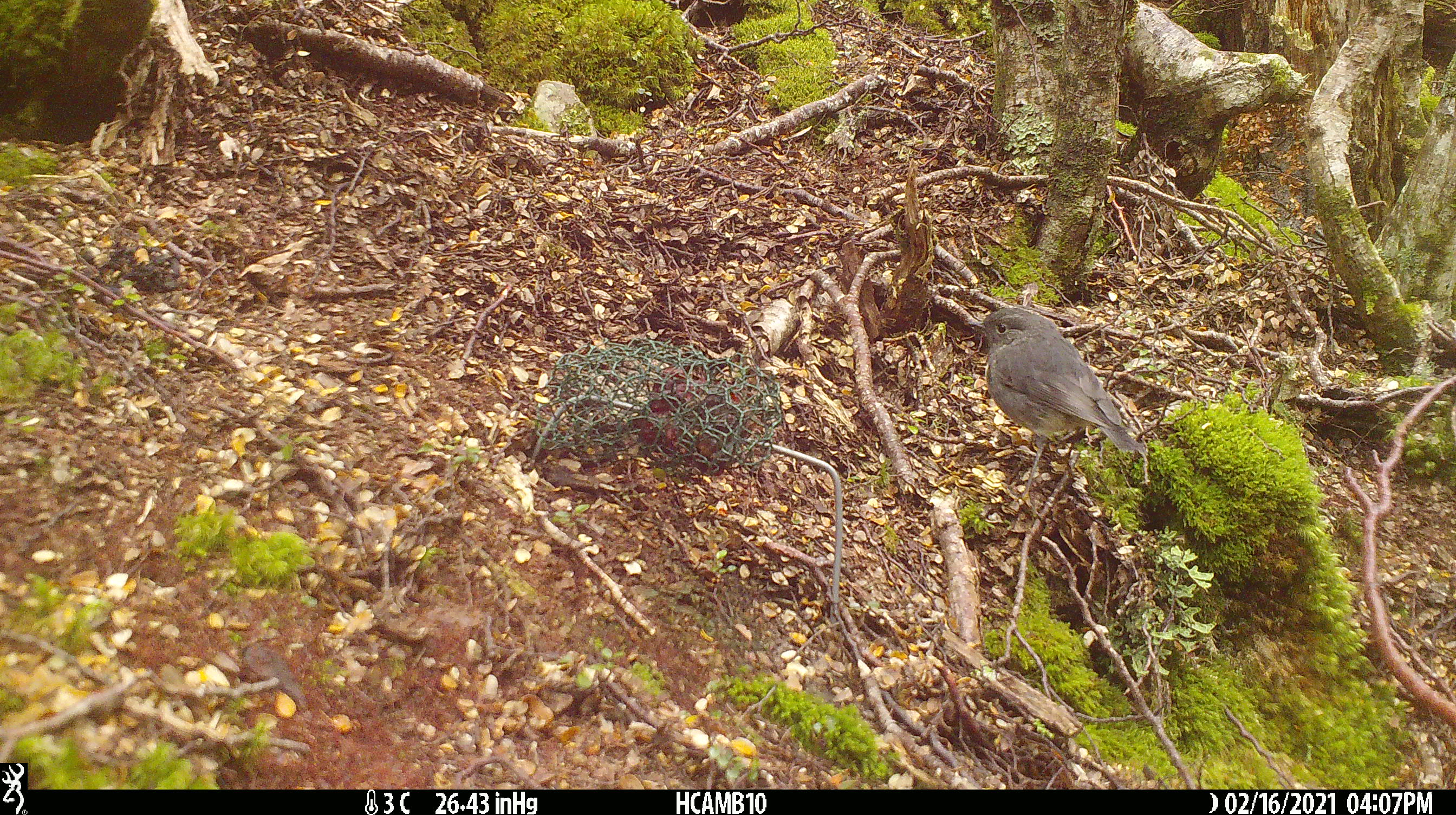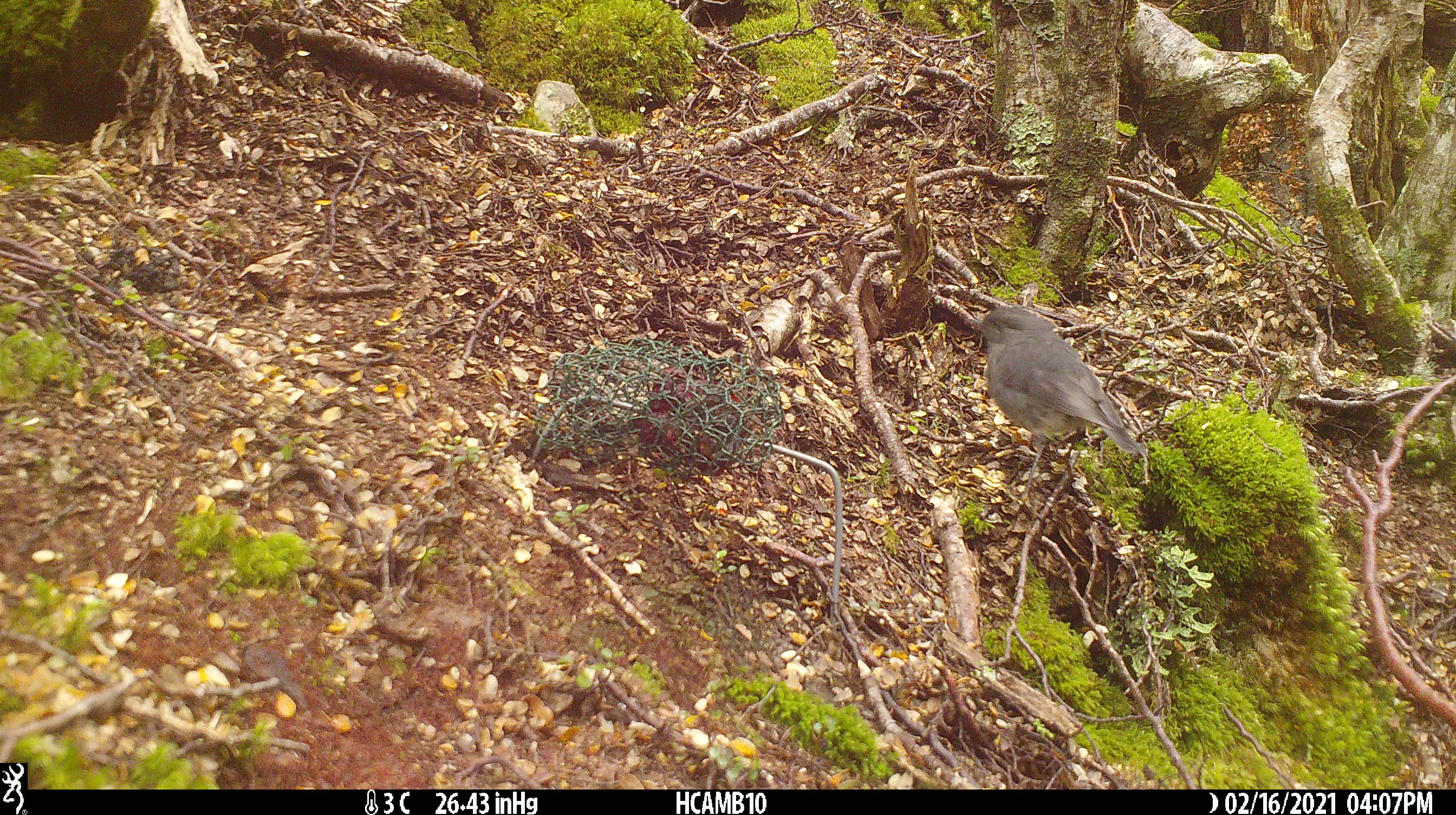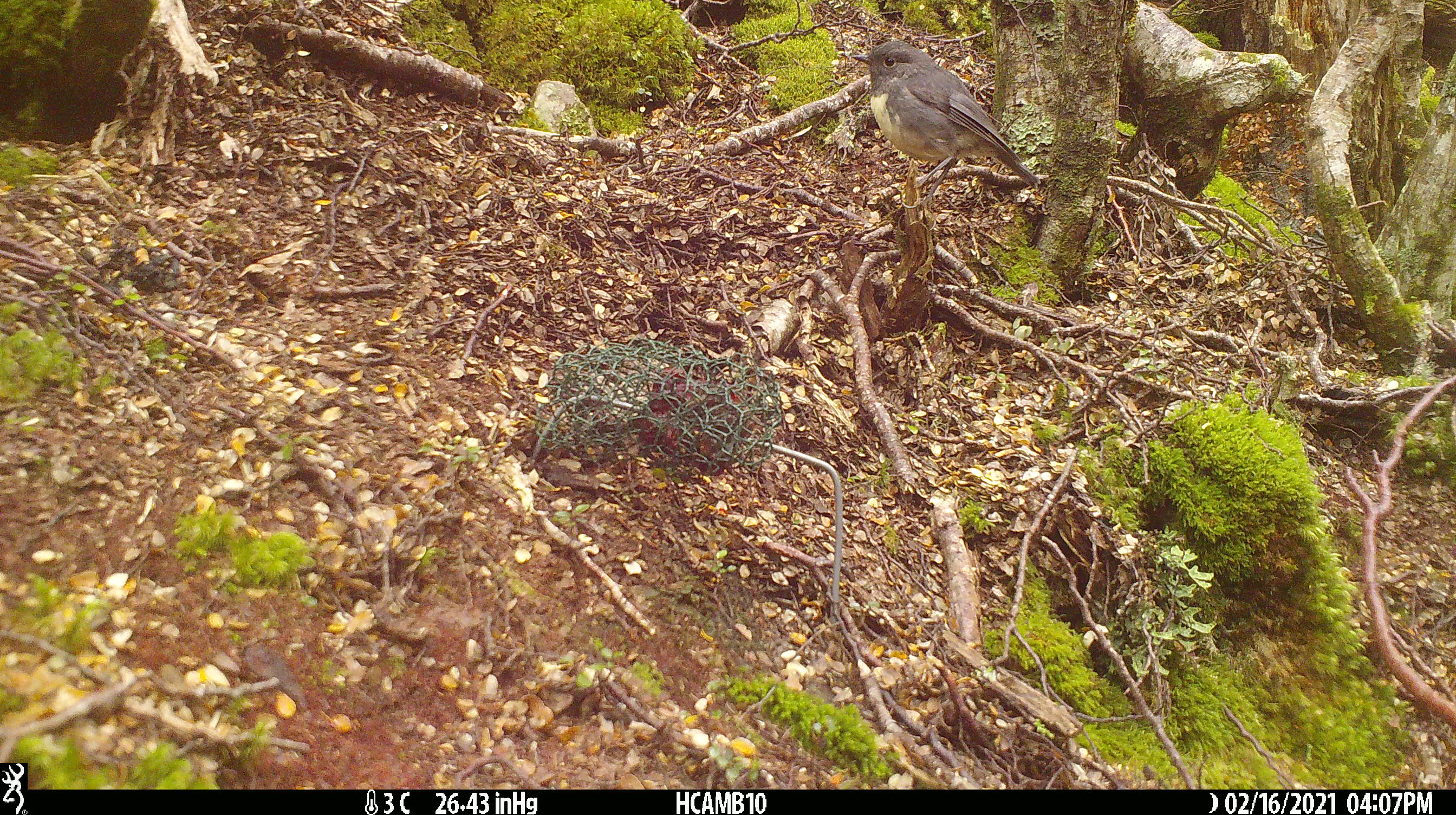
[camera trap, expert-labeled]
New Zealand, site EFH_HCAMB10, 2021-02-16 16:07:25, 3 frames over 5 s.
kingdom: Animalia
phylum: Chordata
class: Aves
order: Passeriformes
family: Petroicidae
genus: Petroica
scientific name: Petroica australis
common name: new zealand robin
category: robin